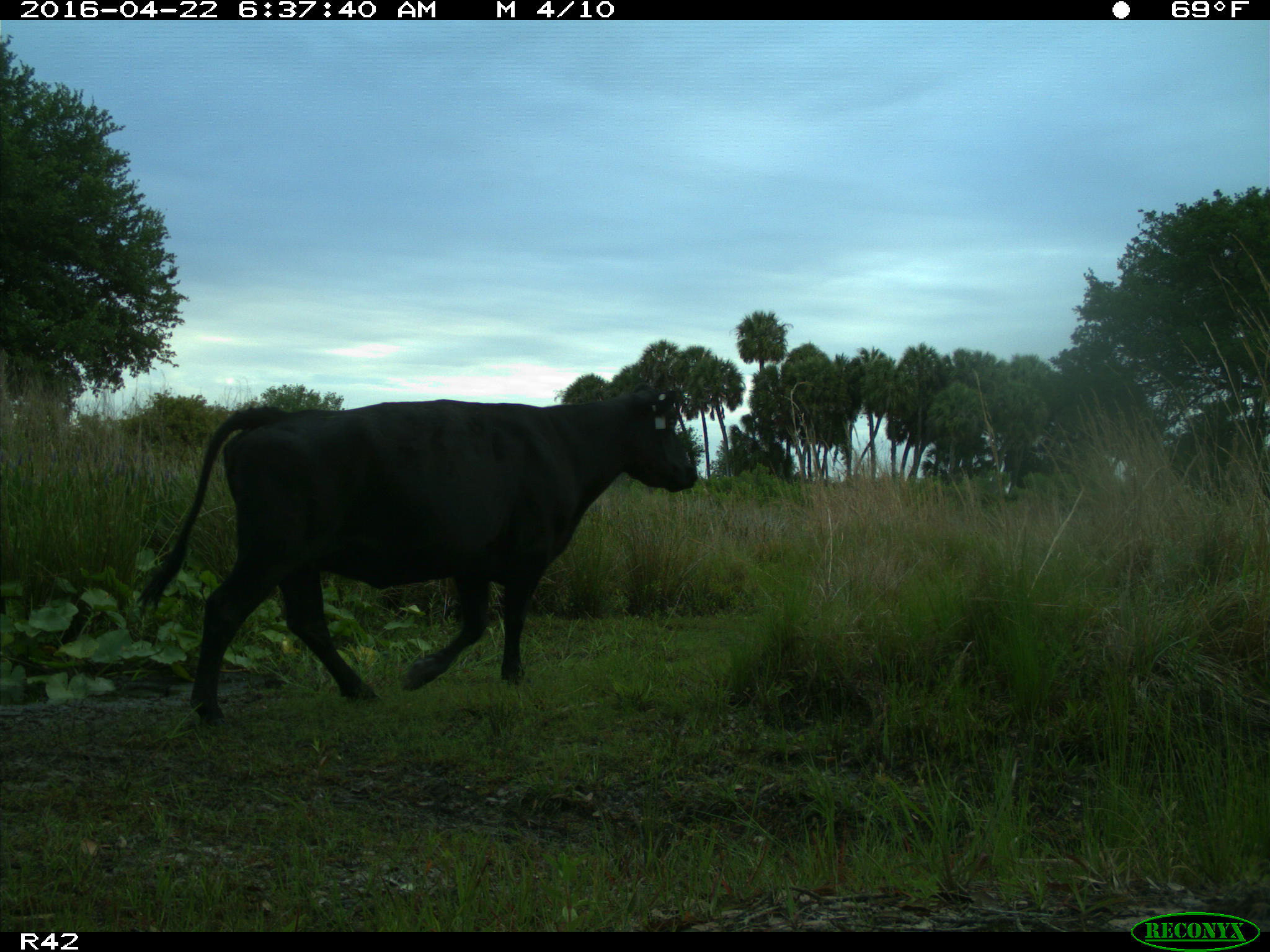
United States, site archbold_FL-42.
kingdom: Animalia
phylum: Chordata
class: Mammalia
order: Artiodactyla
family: Bovidae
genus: Bos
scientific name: Bos taurus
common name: domestic cow